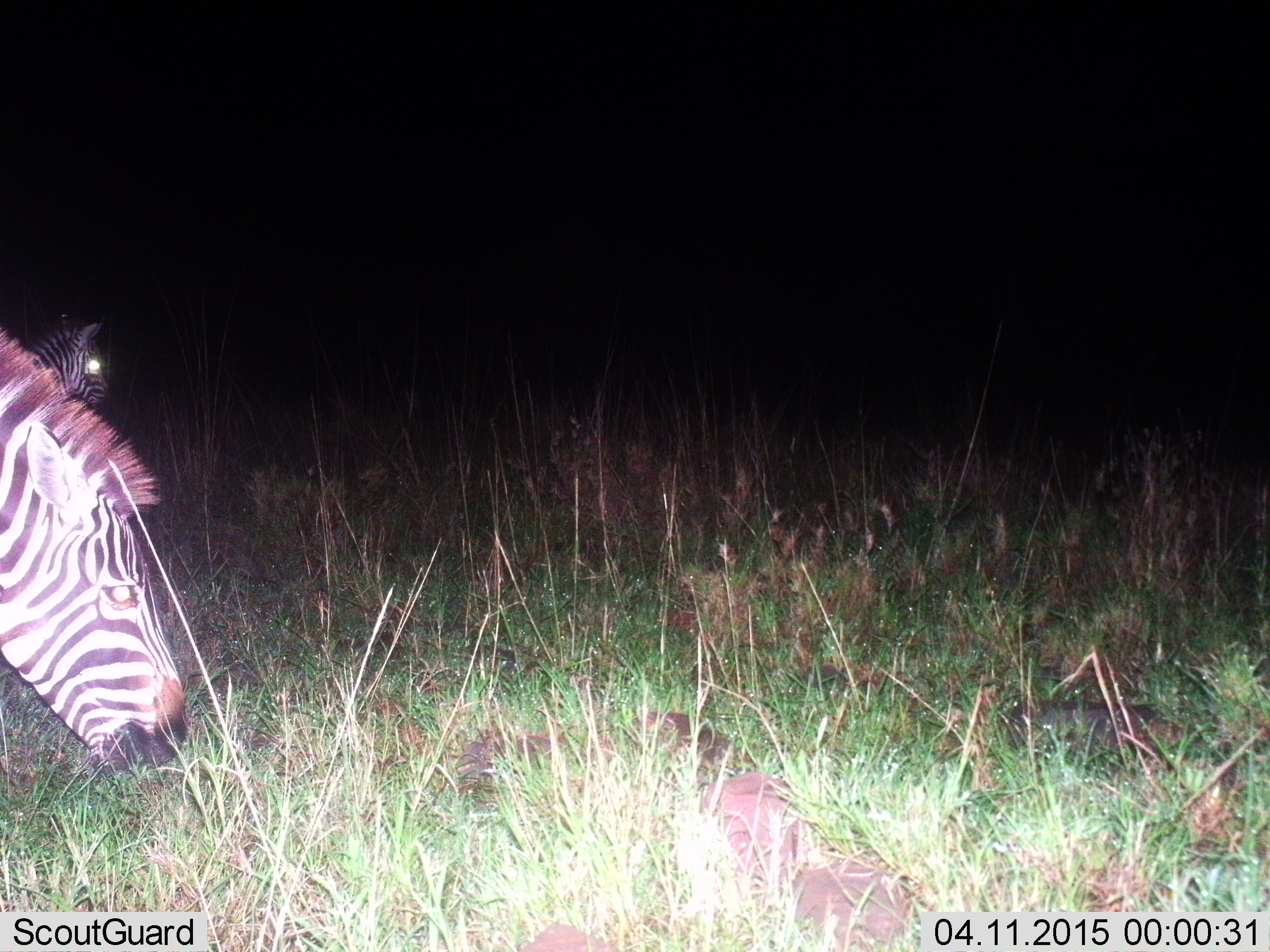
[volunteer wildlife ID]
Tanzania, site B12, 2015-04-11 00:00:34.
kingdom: Animalia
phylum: Chordata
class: Mammalia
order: Perissodactyla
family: Equidae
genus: Equus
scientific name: Equus quagga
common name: plains zebra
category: zebra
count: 2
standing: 50%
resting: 0%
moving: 0%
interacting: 0%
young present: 10%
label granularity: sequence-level